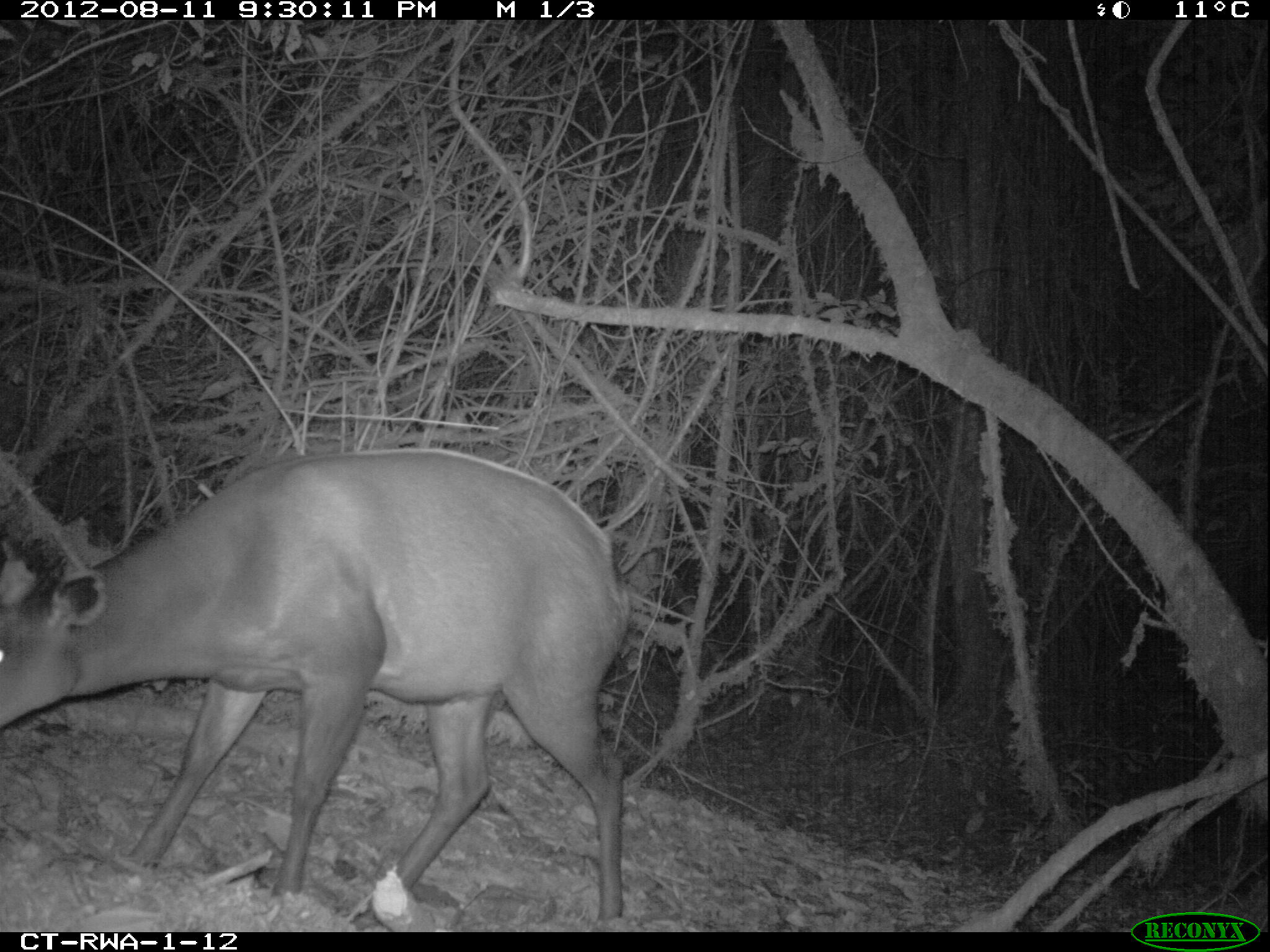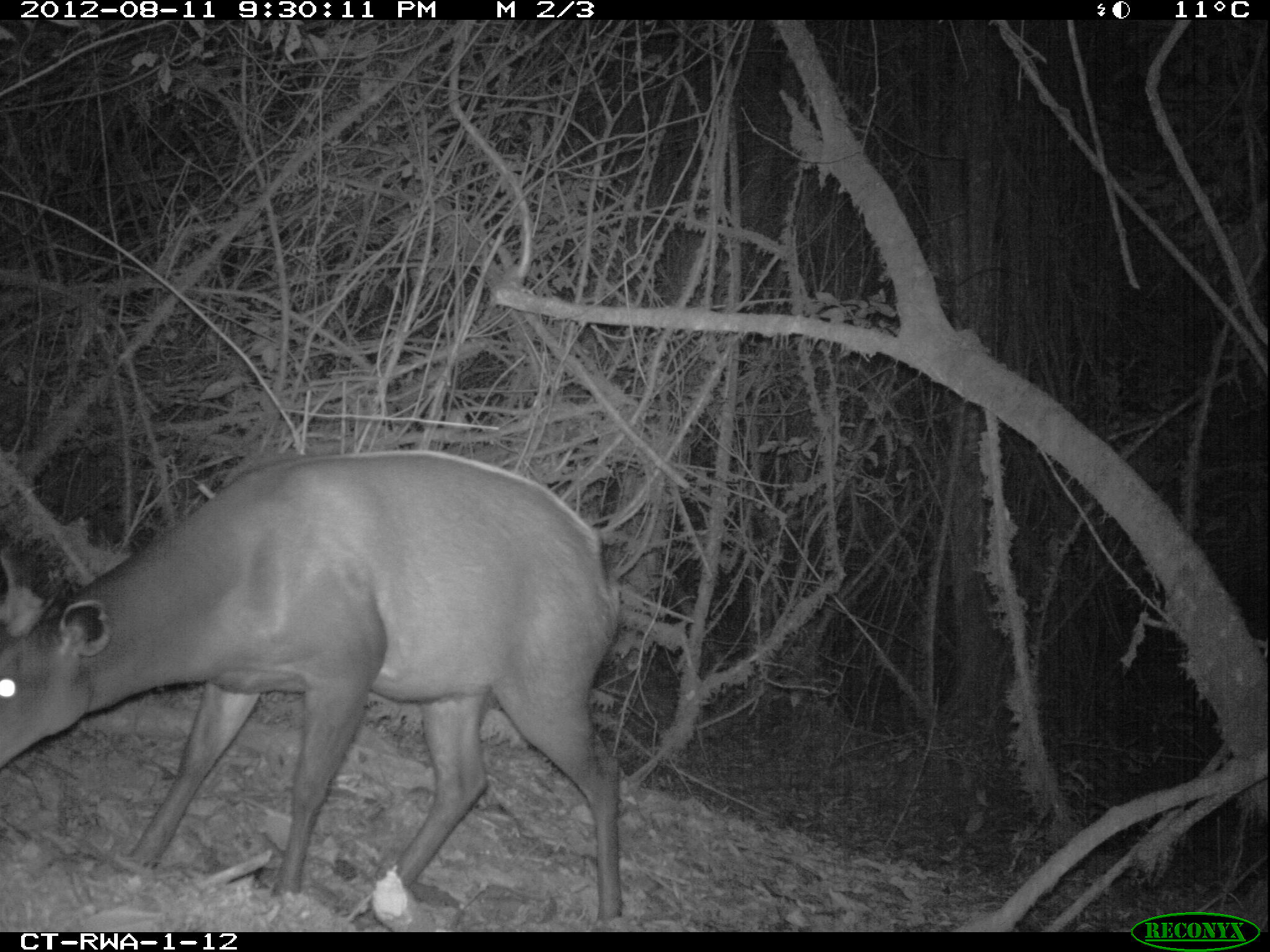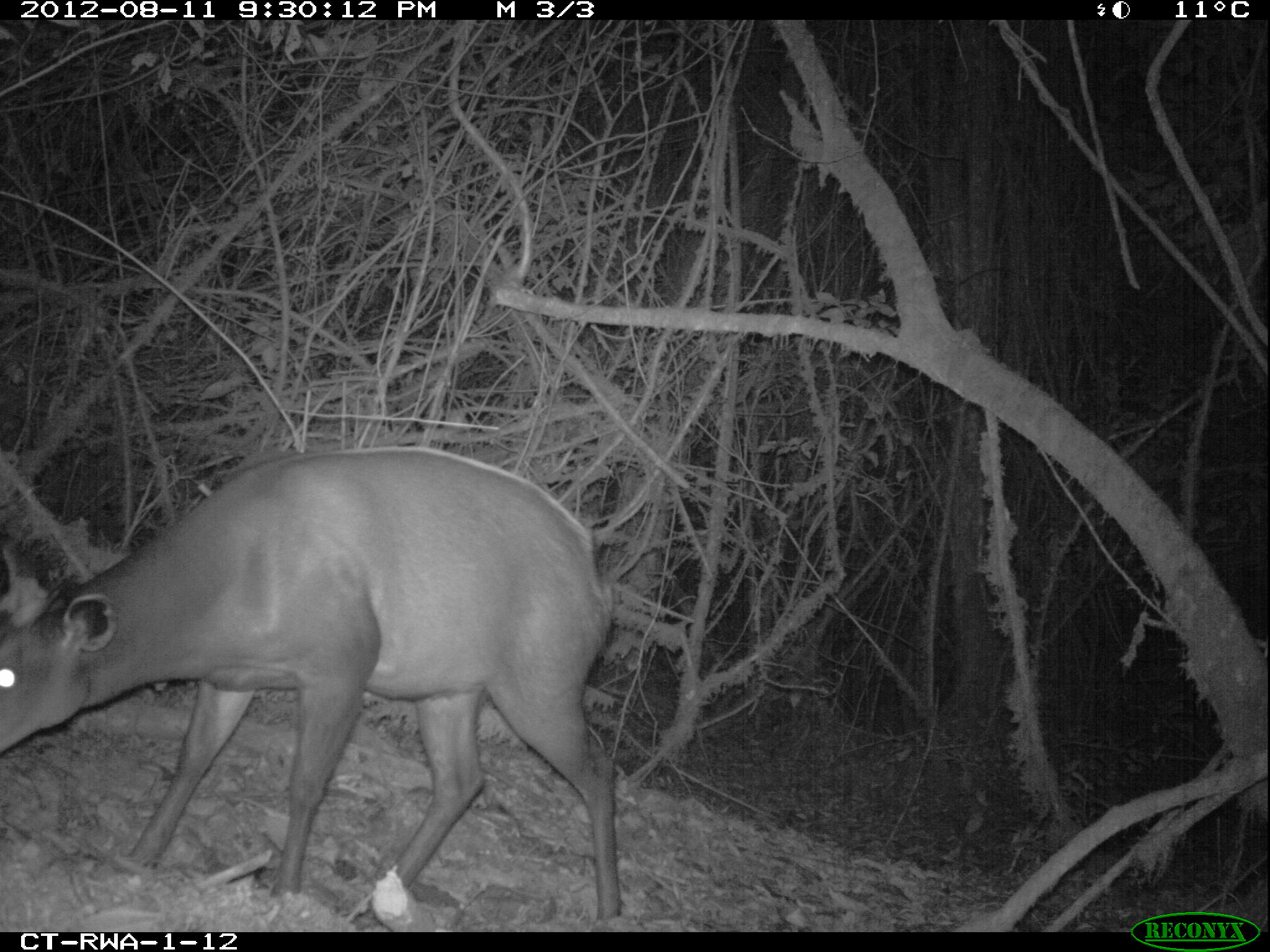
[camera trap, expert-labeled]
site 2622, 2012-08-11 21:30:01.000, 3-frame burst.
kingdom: Animalia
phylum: Chordata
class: Mammalia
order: Artiodactyla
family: Bovidae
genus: Cephalophus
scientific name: Cephalophus silvicultor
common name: light-backed duiker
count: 1